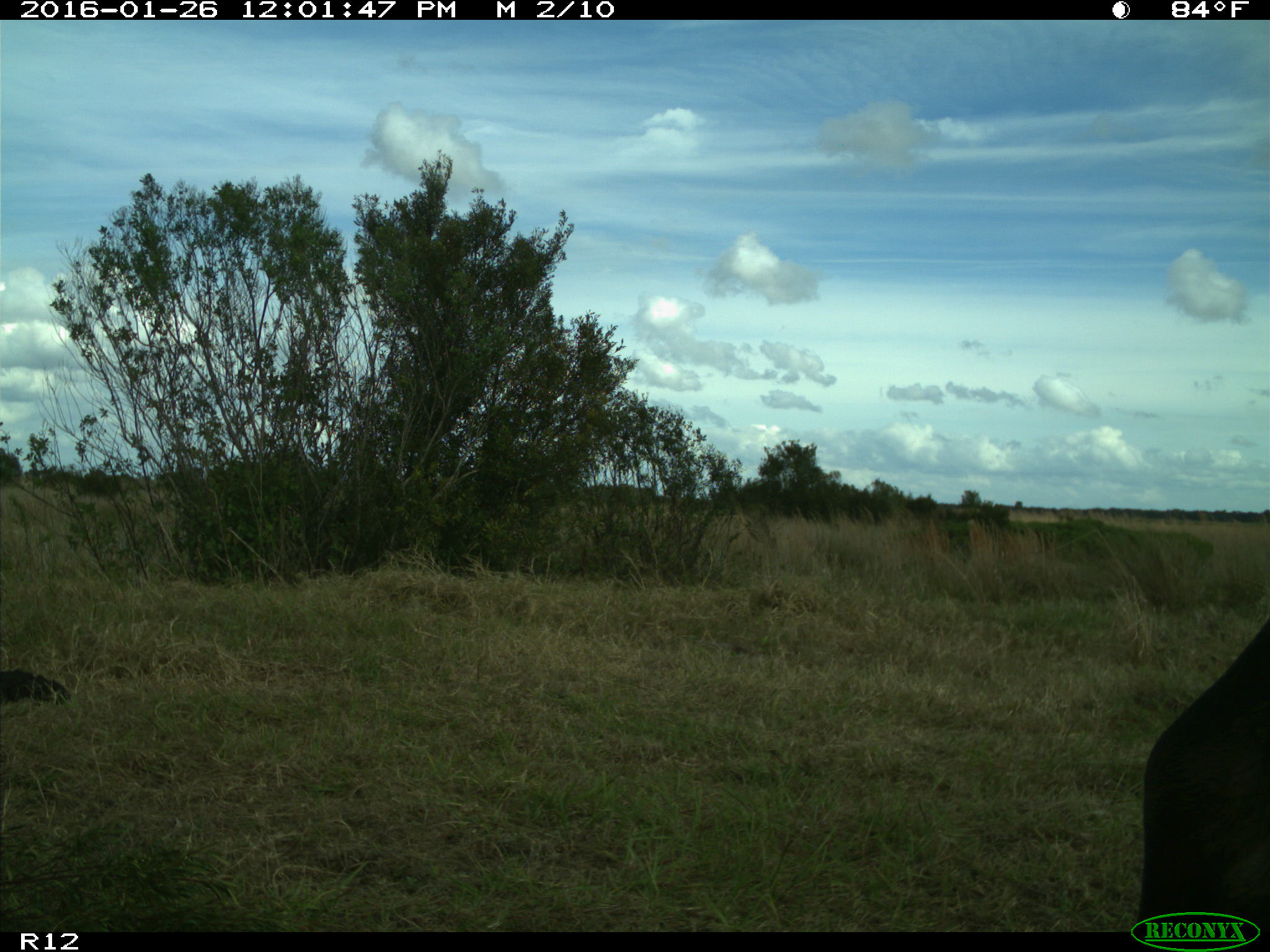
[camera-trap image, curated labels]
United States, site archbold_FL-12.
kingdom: Animalia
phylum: Chordata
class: Mammalia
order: Artiodactyla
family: Bovidae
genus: Bos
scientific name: Bos taurus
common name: domestic cow